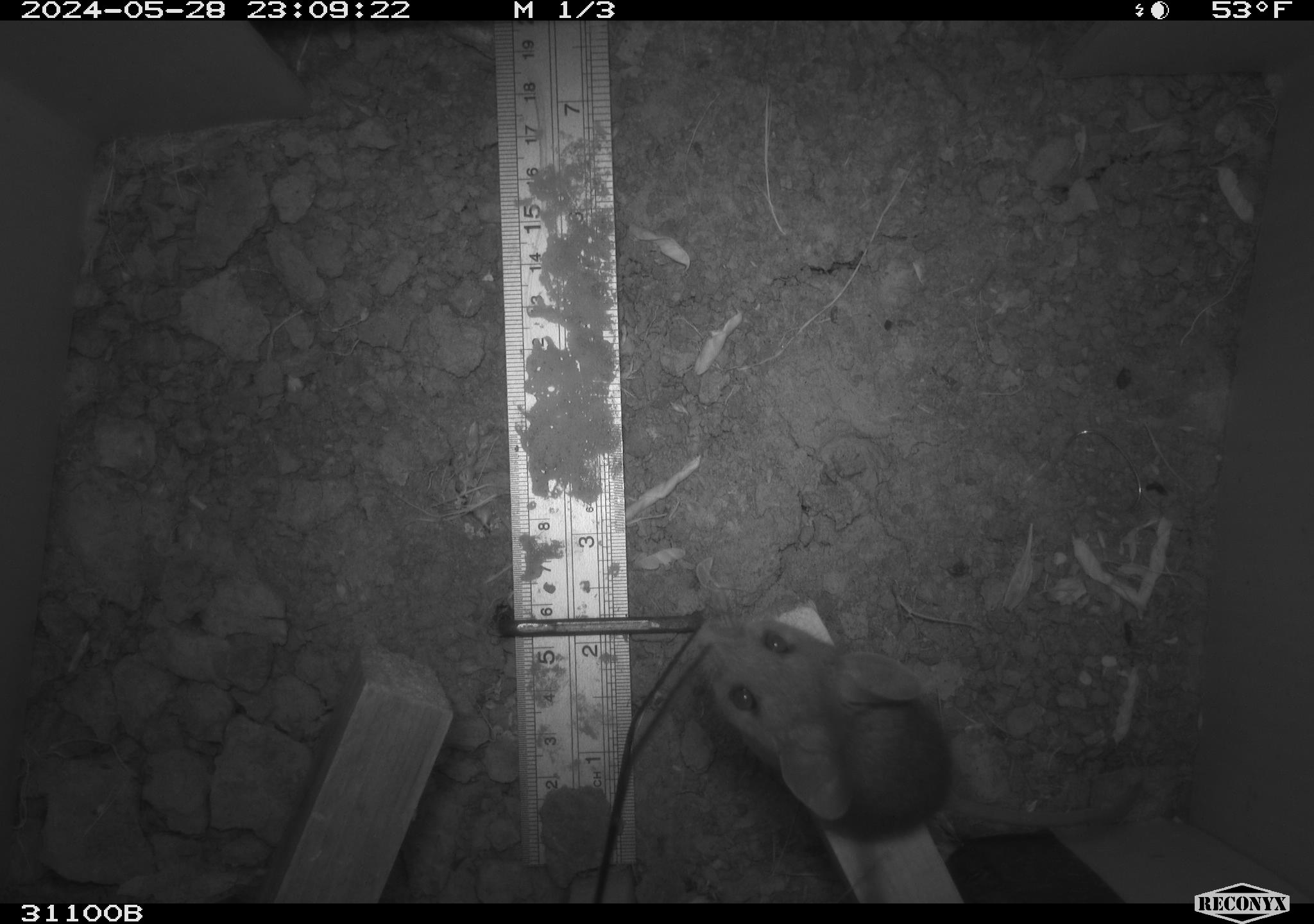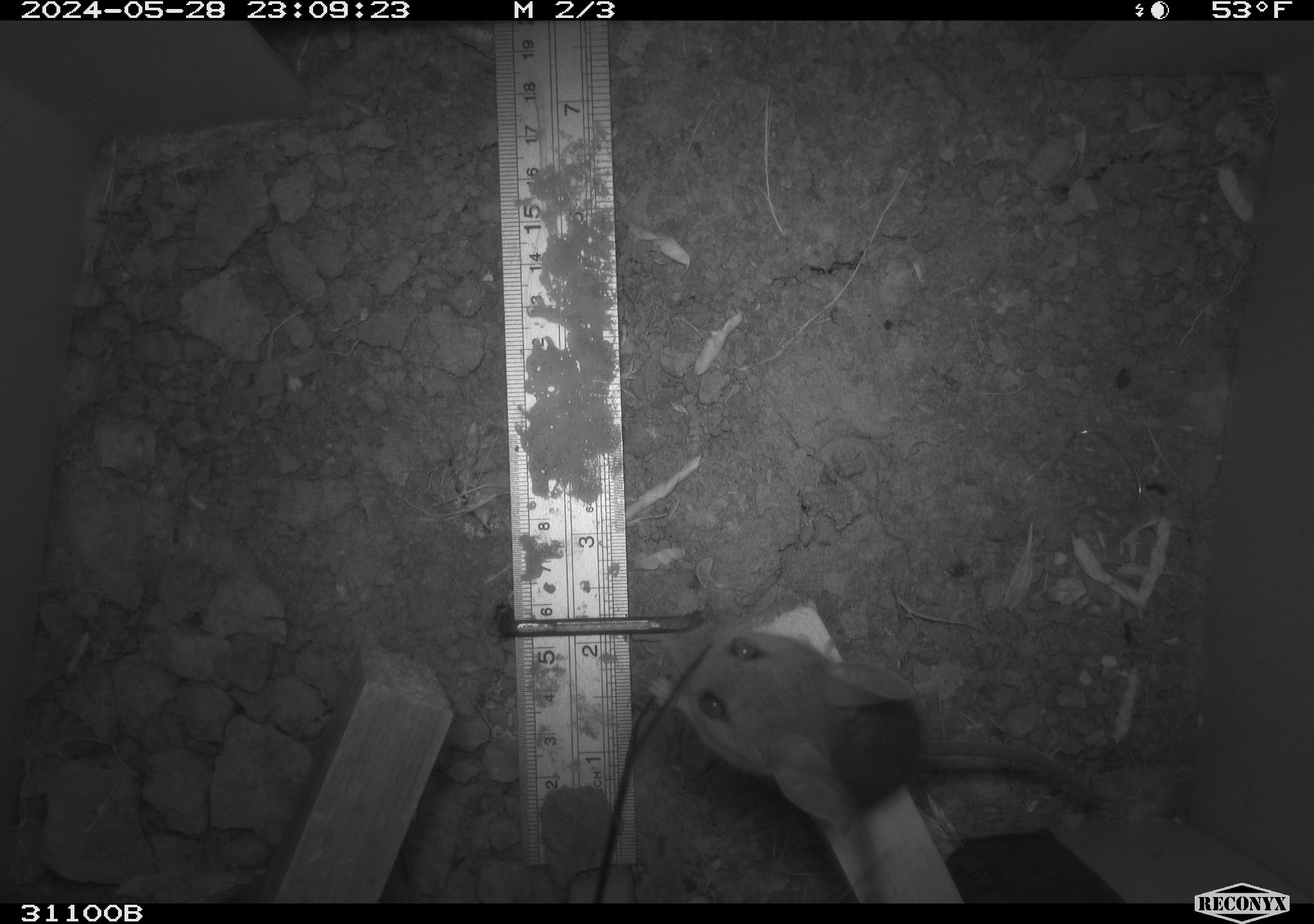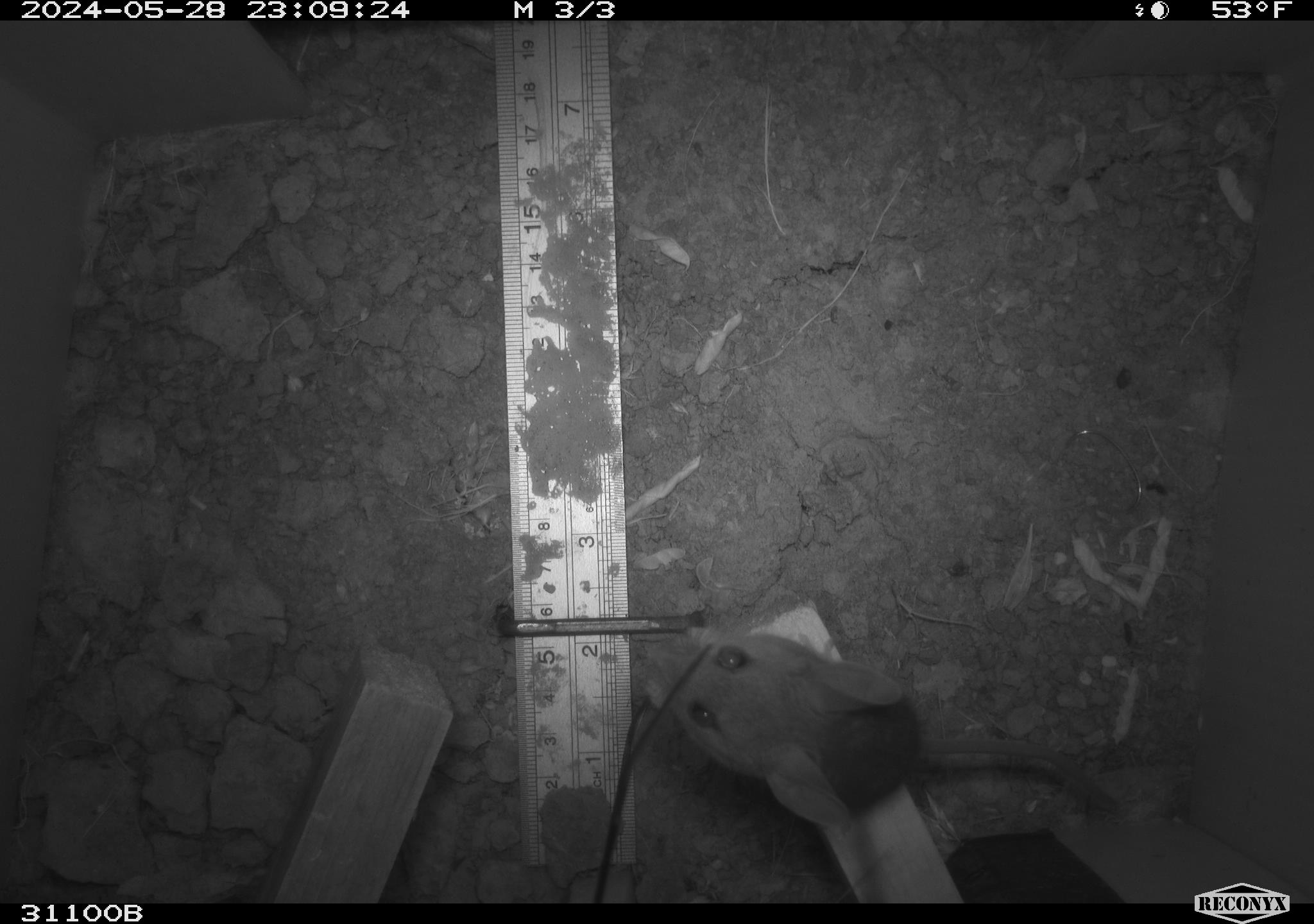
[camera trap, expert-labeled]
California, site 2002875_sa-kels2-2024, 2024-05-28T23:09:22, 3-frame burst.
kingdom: Animalia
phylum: Chordata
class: Mammalia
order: Rodentia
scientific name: Rodentia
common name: rodent